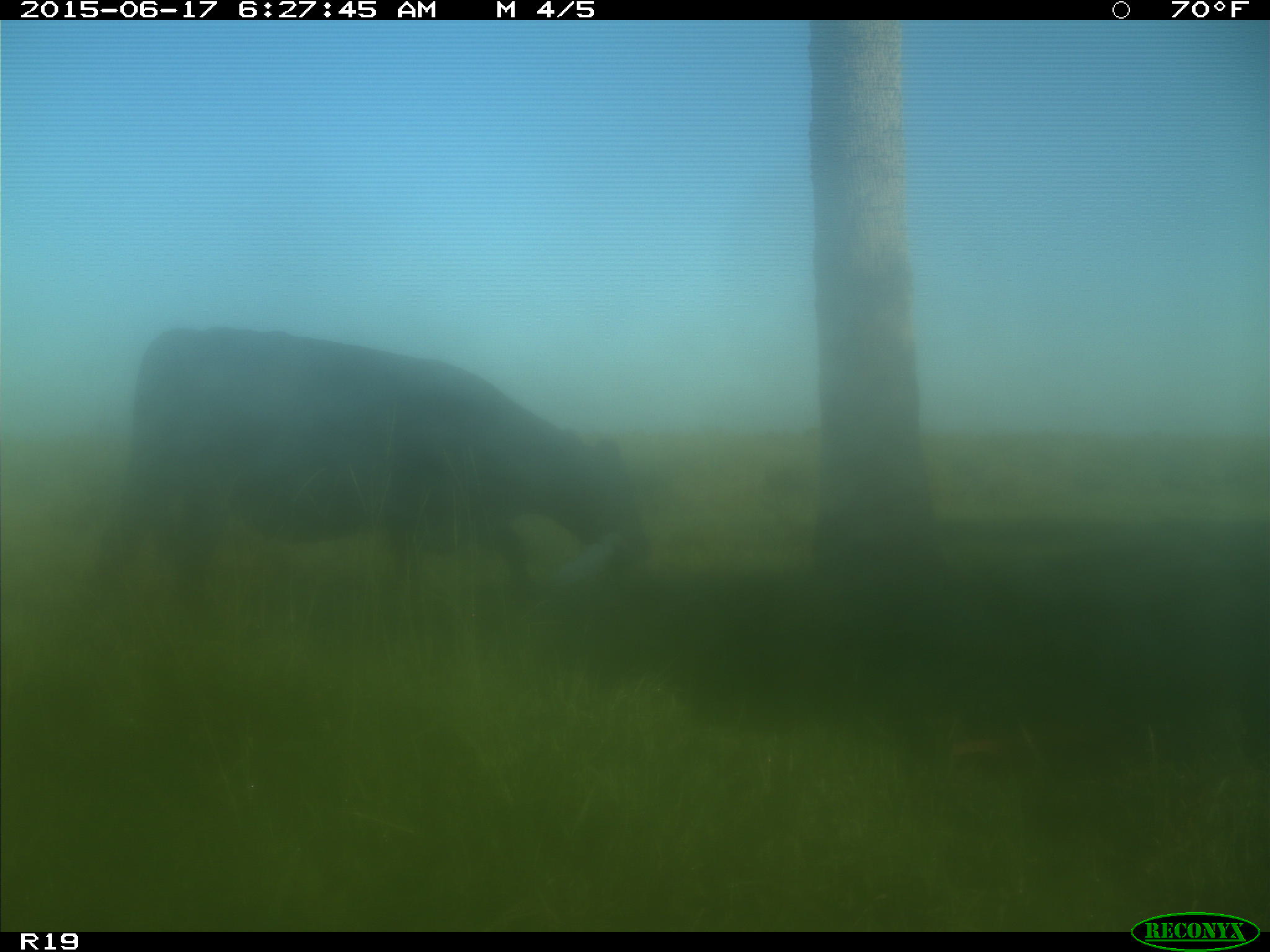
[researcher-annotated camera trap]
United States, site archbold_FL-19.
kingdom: Animalia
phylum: Chordata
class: Mammalia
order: Artiodactyla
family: Bovidae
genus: Bos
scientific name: Bos taurus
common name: domestic cow